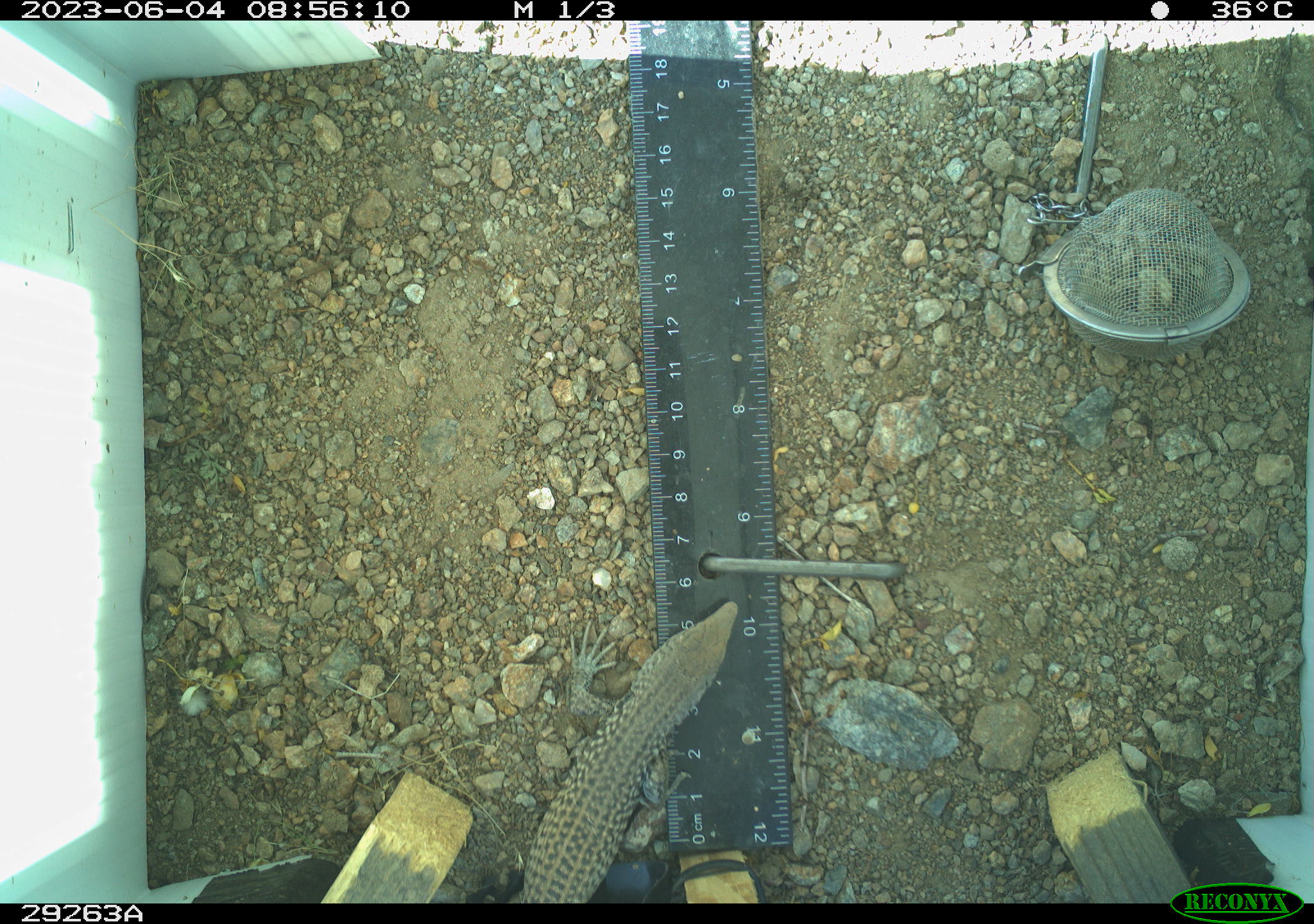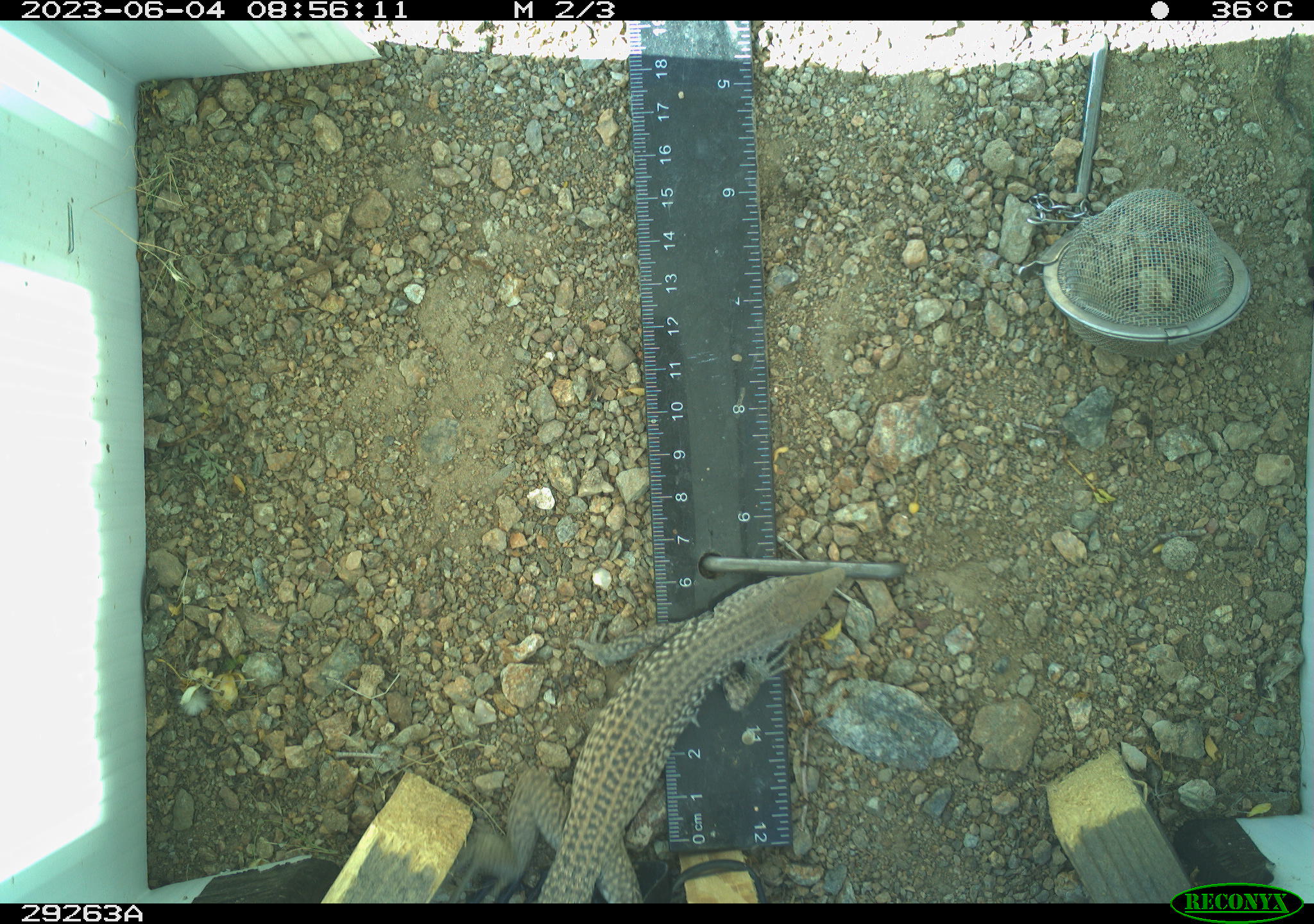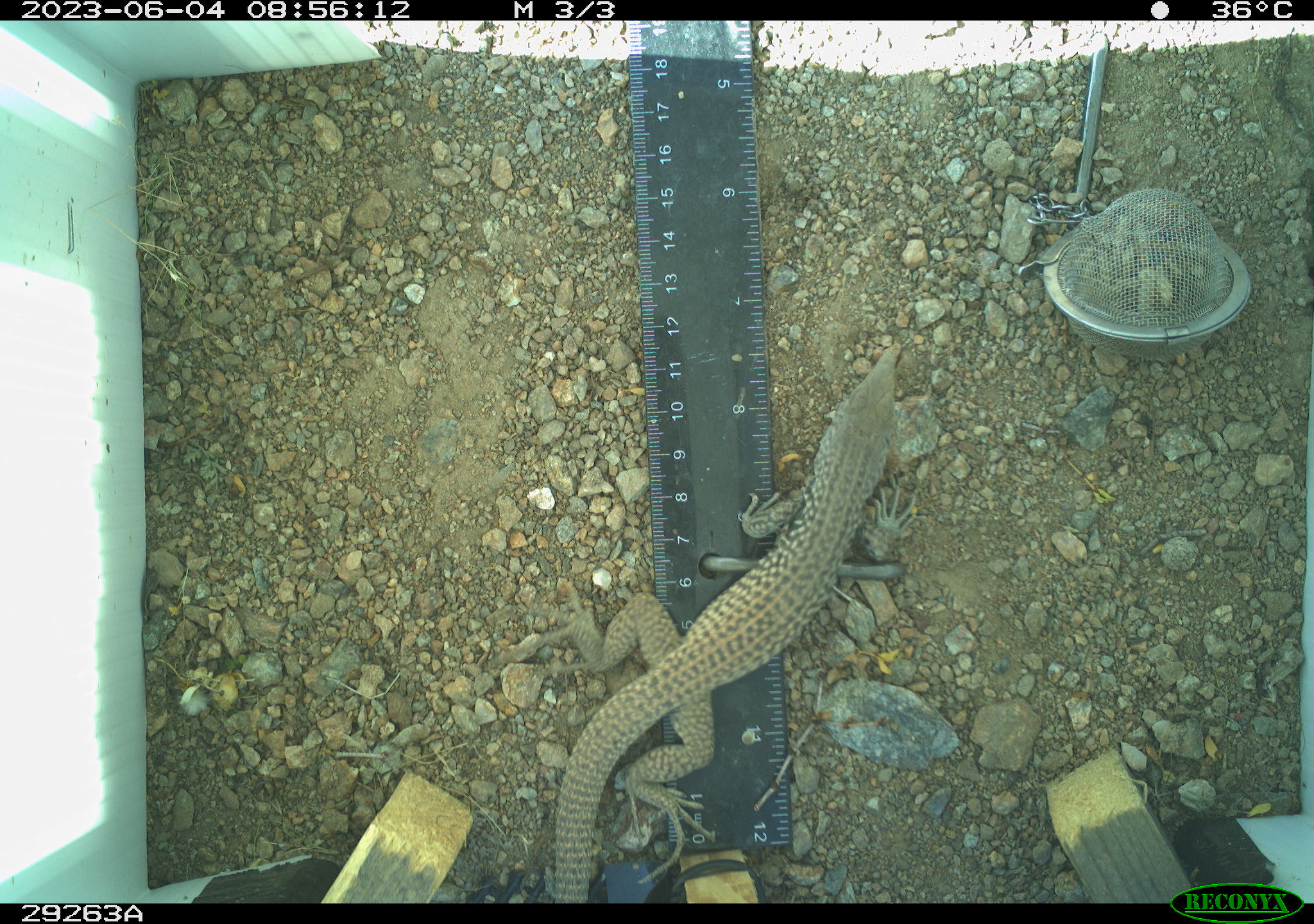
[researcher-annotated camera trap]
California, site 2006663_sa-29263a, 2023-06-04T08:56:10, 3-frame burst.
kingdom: Animalia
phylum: Chordata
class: Reptilia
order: Squamata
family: Teiidae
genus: Aspidoscelis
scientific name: Aspidoscelis tigris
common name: western whiptail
Western whiptail (Aspidoscelis tigris).